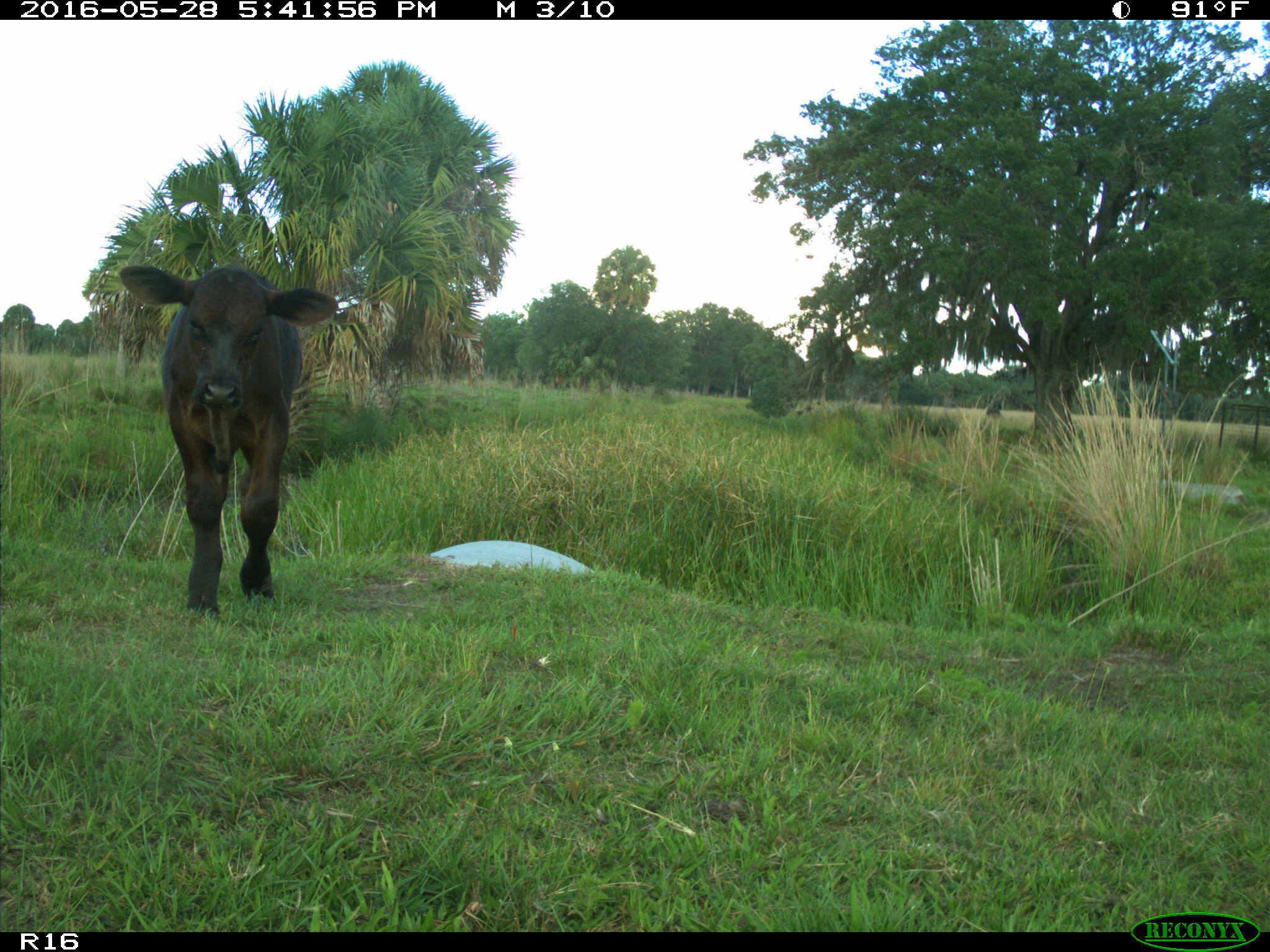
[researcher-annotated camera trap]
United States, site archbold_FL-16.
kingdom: Animalia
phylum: Chordata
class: Mammalia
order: Artiodactyla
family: Bovidae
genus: Bos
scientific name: Bos taurus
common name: domestic cow